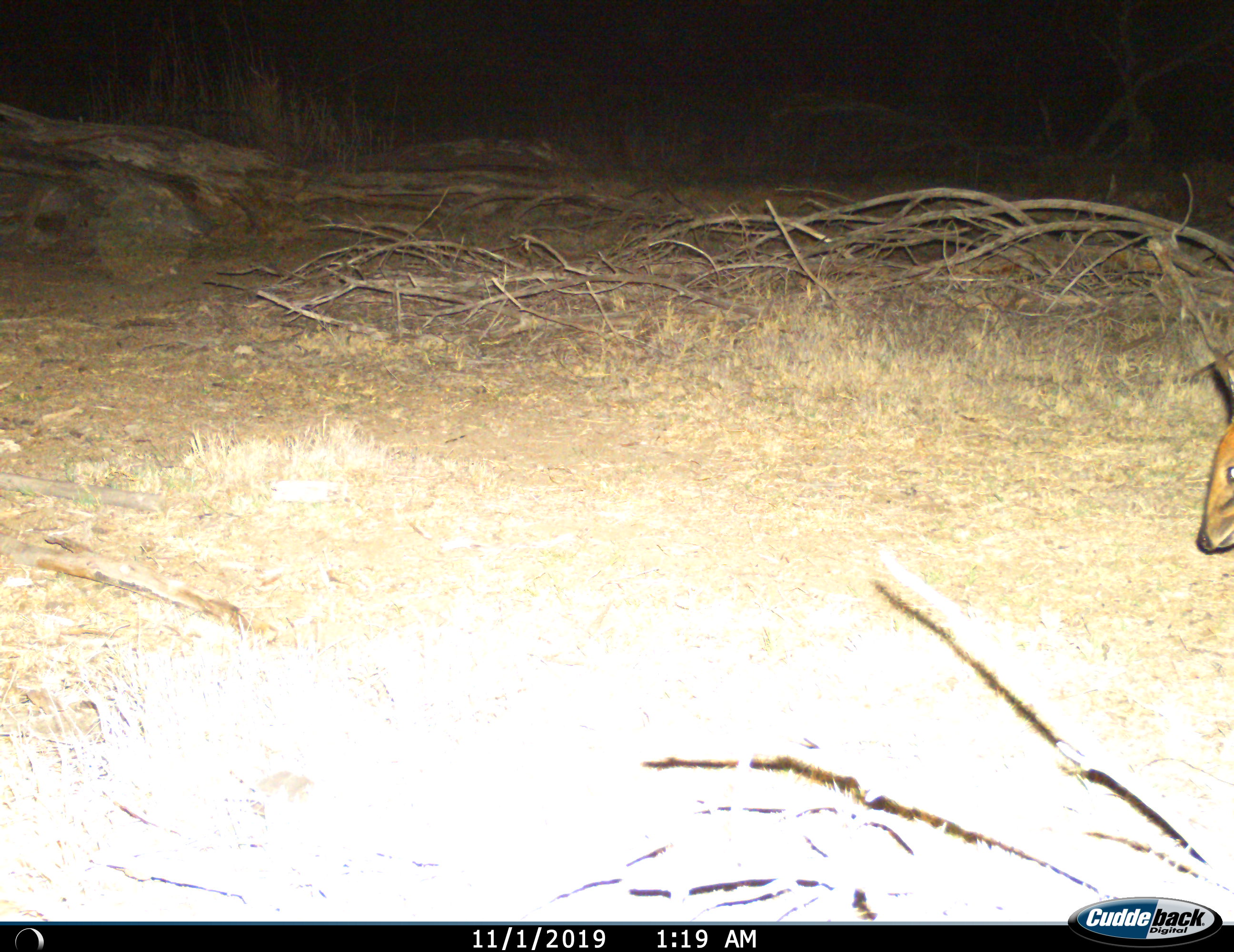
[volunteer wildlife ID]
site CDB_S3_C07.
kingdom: Animalia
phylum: Chordata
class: Mammalia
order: Artiodactyla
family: Bovidae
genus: Sylvicapra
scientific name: Sylvicapra grimmia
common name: common duiker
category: duikercommongrey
Duikercommongrey (common duiker) (Sylvicapra grimmia), count 1. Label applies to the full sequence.